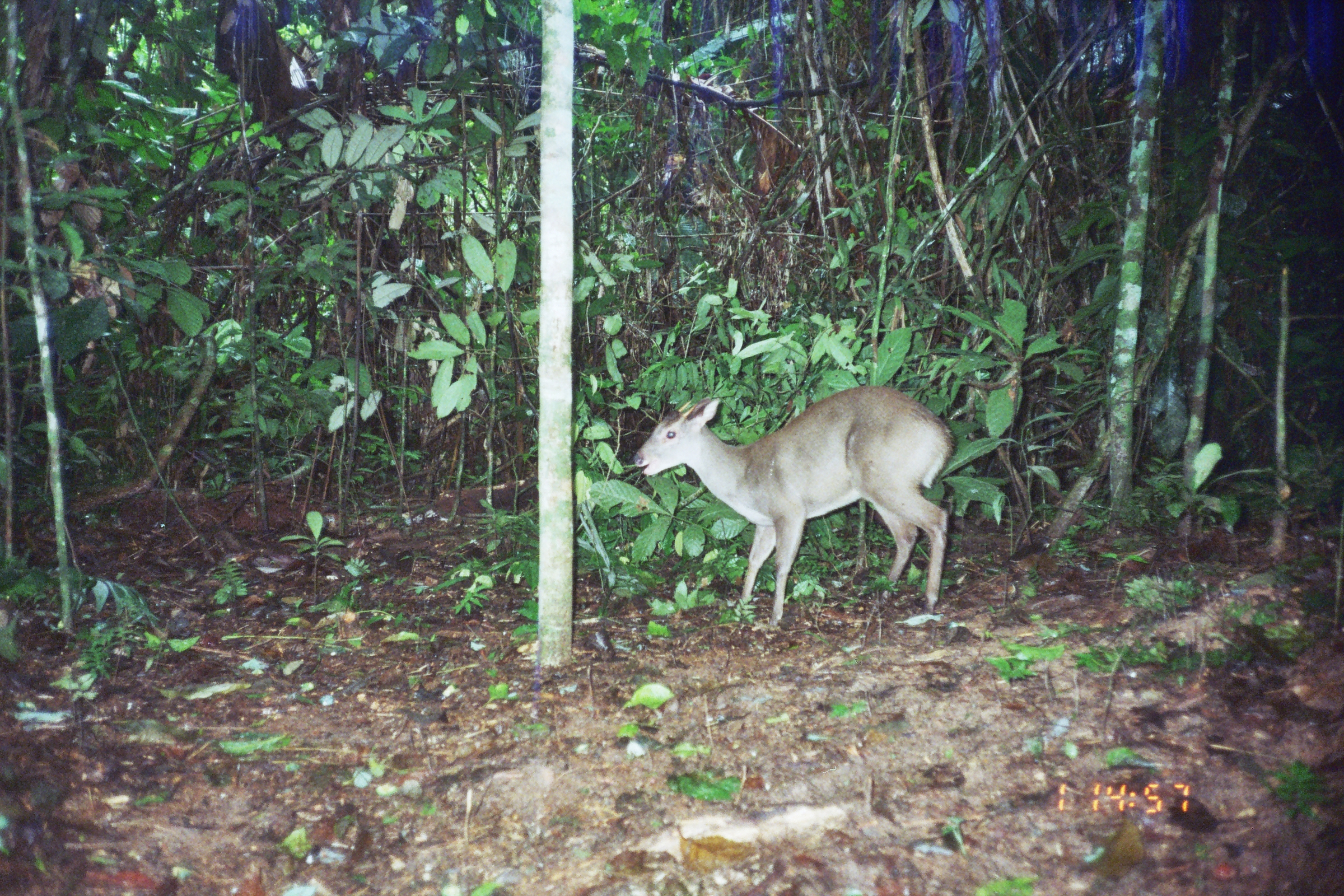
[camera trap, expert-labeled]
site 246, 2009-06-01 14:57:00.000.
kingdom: Animalia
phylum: Chordata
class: Mammalia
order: Artiodactyla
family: Cervidae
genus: Mazama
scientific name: Mazama gouazoubira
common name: gray brocket